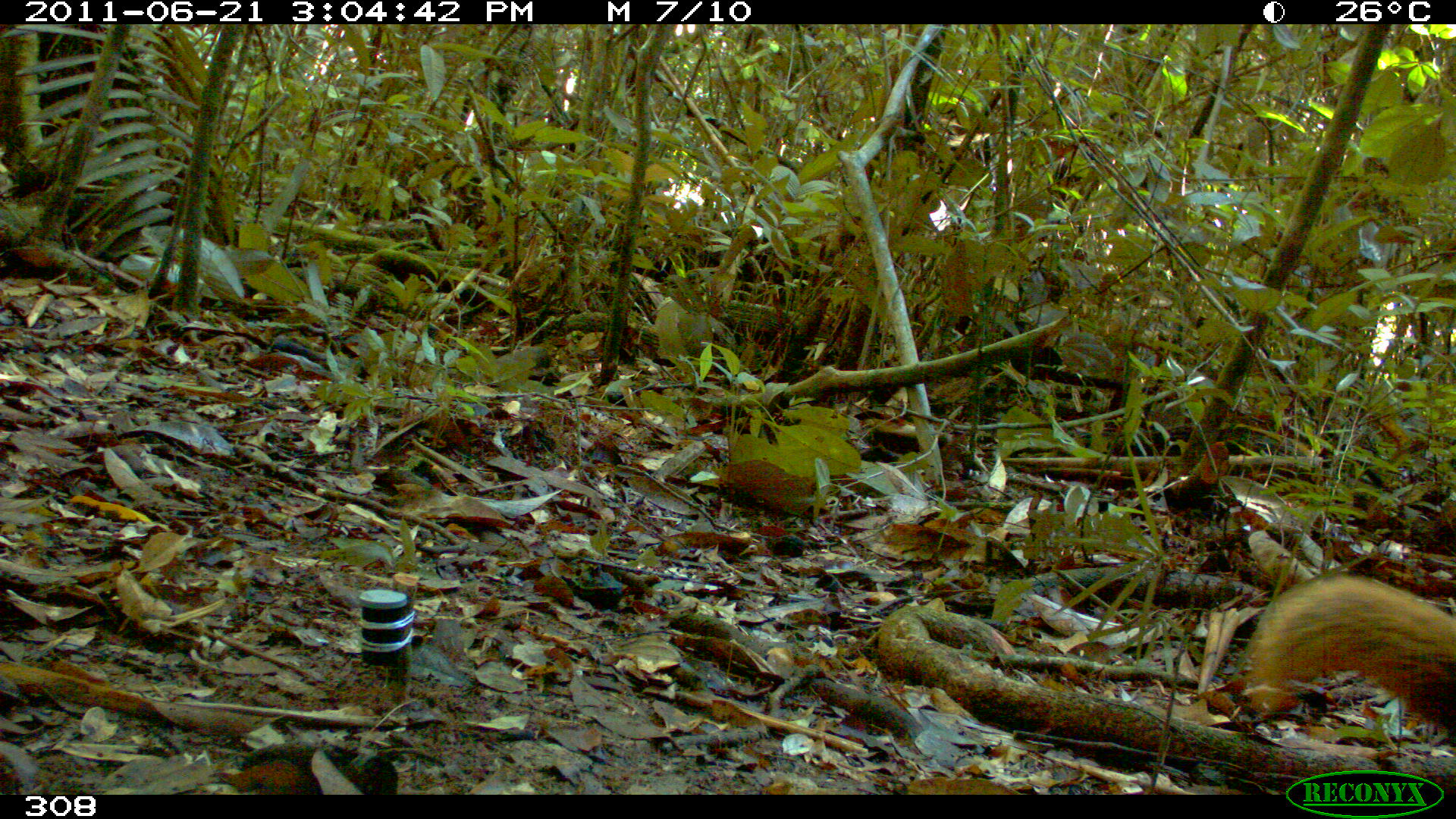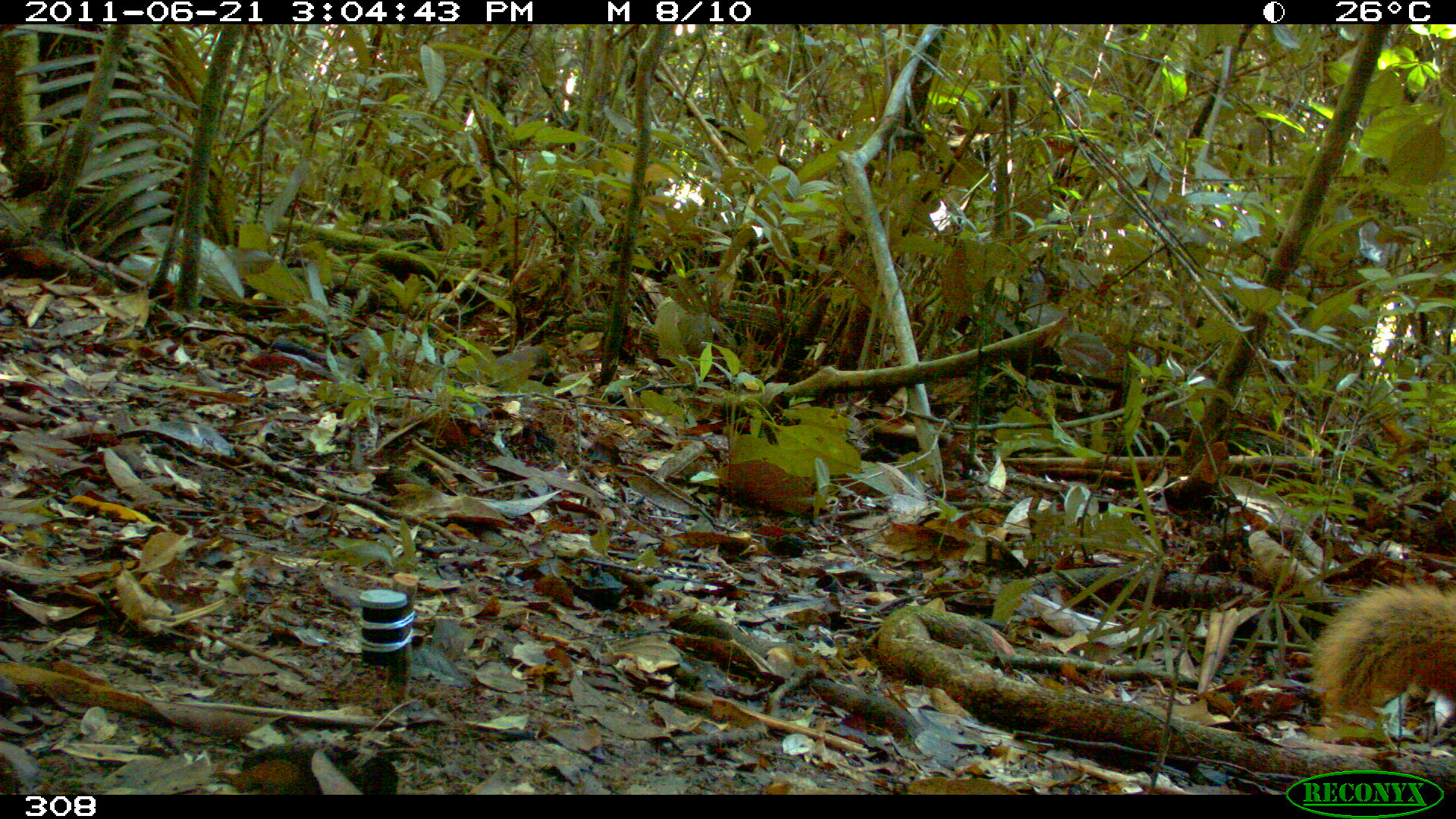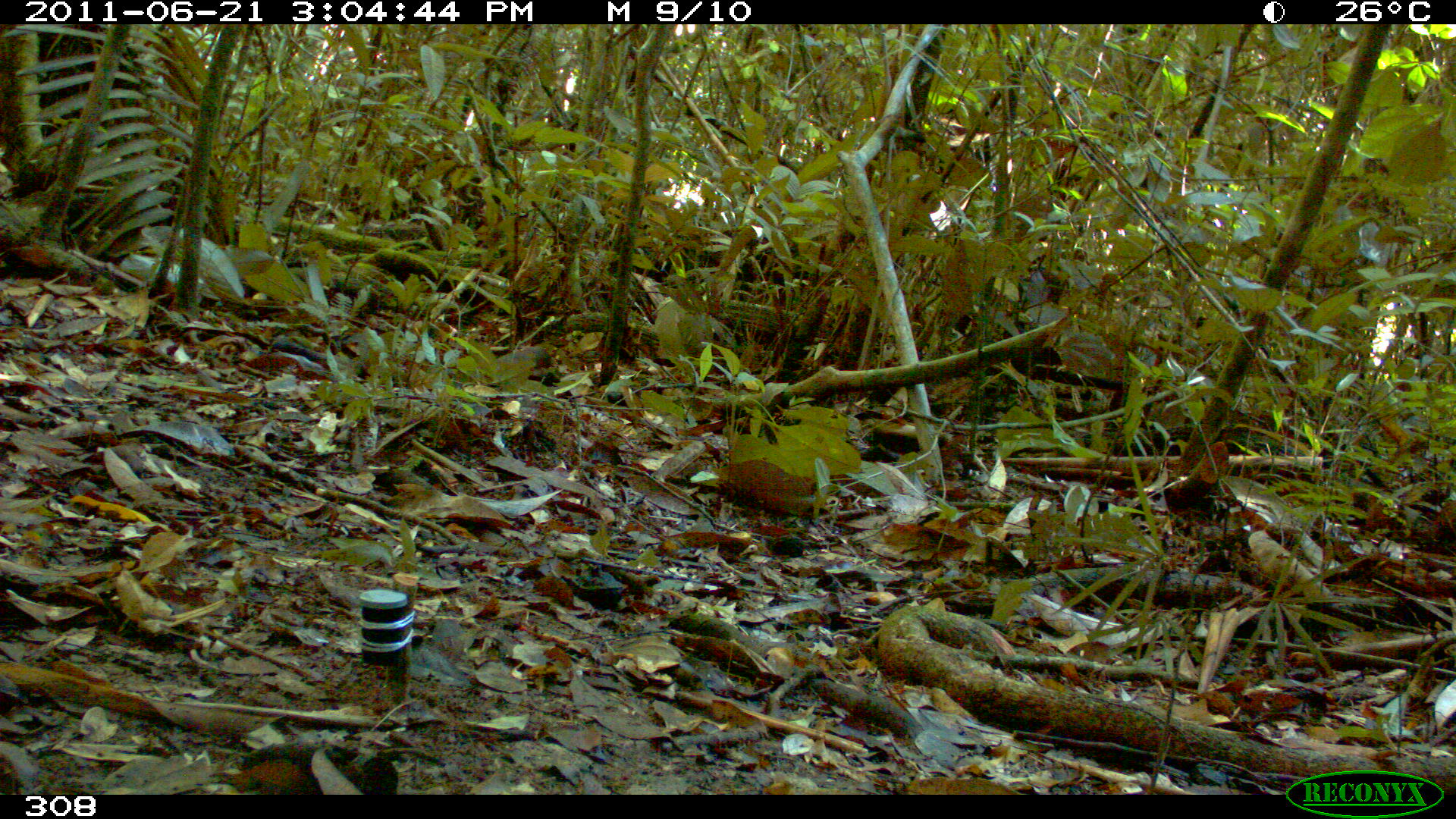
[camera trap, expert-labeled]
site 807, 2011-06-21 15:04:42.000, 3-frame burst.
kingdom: Animalia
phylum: Chordata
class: Mammalia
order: Rodentia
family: Sciuridae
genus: Sciurus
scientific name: Sciurus spadiceus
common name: southern amazon red squirrel